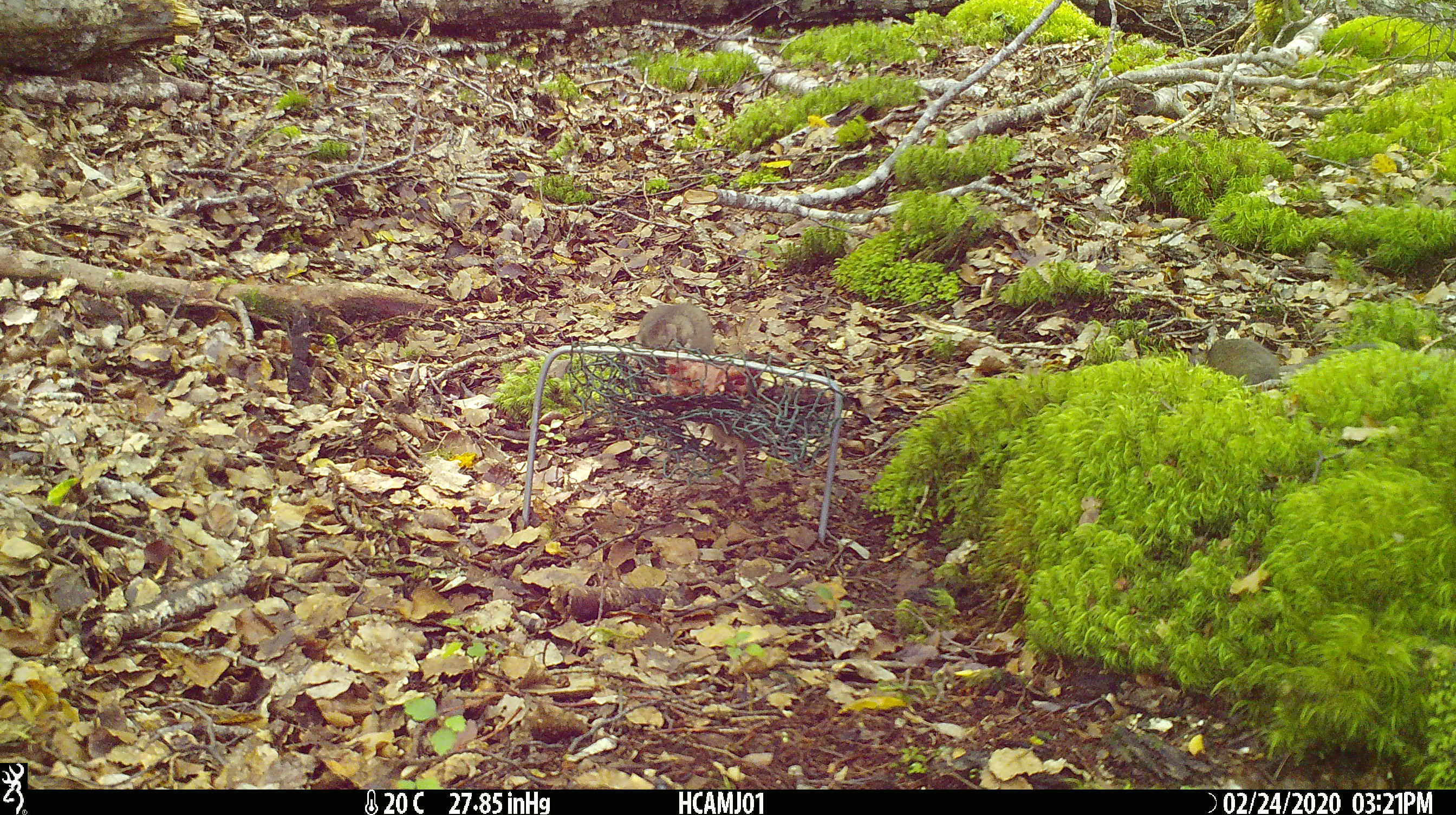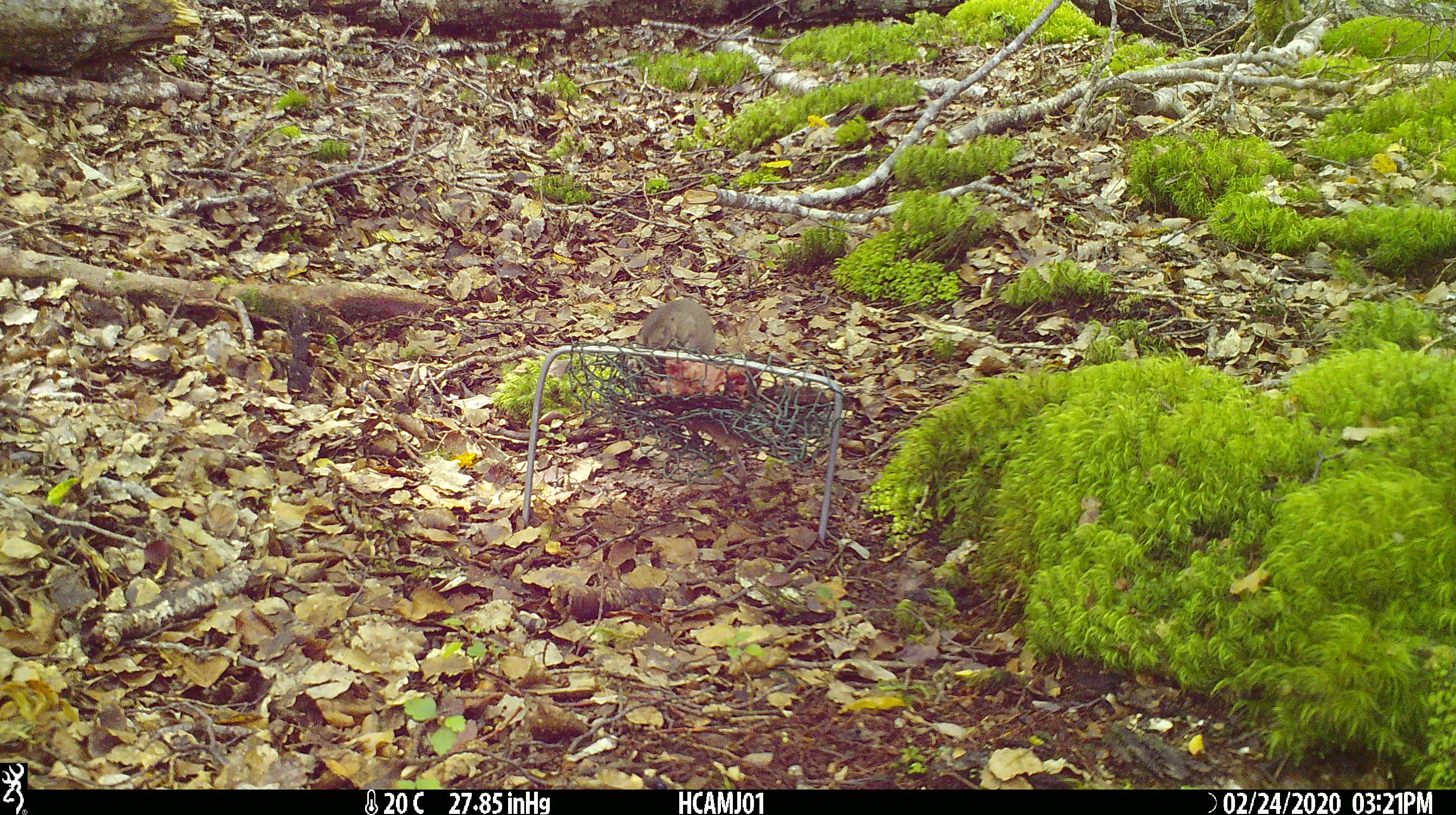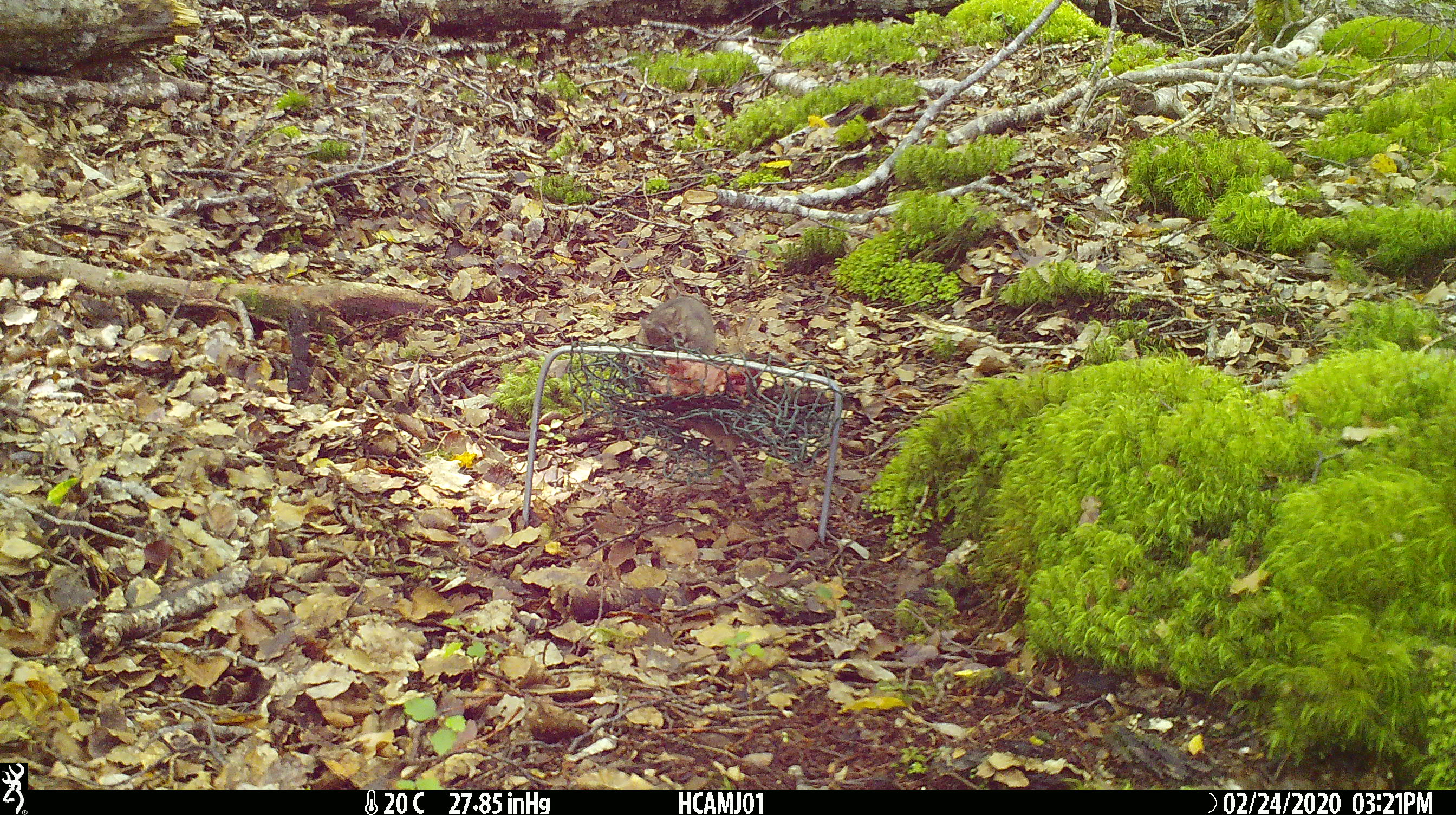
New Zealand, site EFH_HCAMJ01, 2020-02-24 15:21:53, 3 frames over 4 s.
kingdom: Animalia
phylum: Chordata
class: Mammalia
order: Rodentia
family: Muridae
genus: Mus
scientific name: Mus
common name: mouse